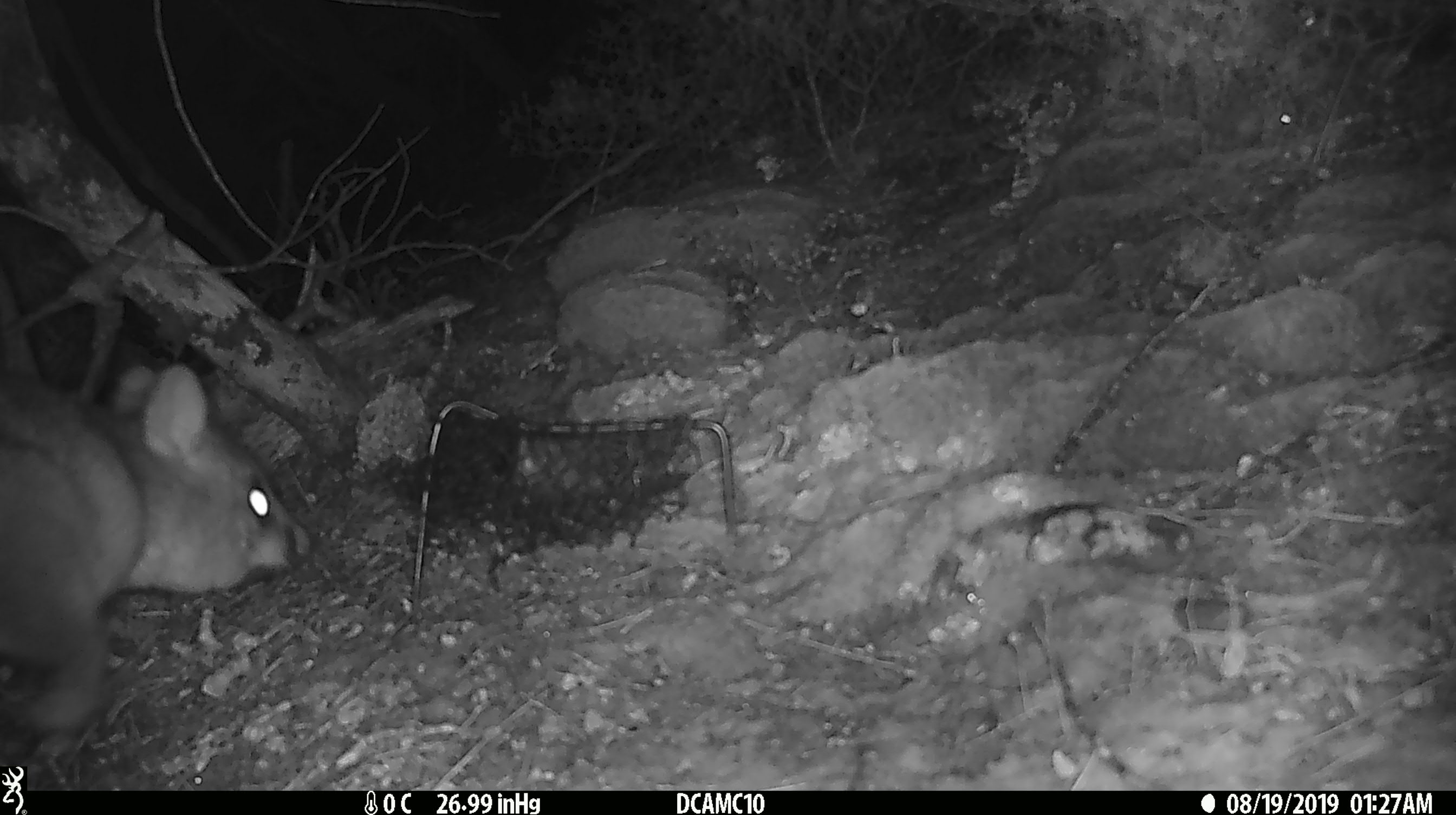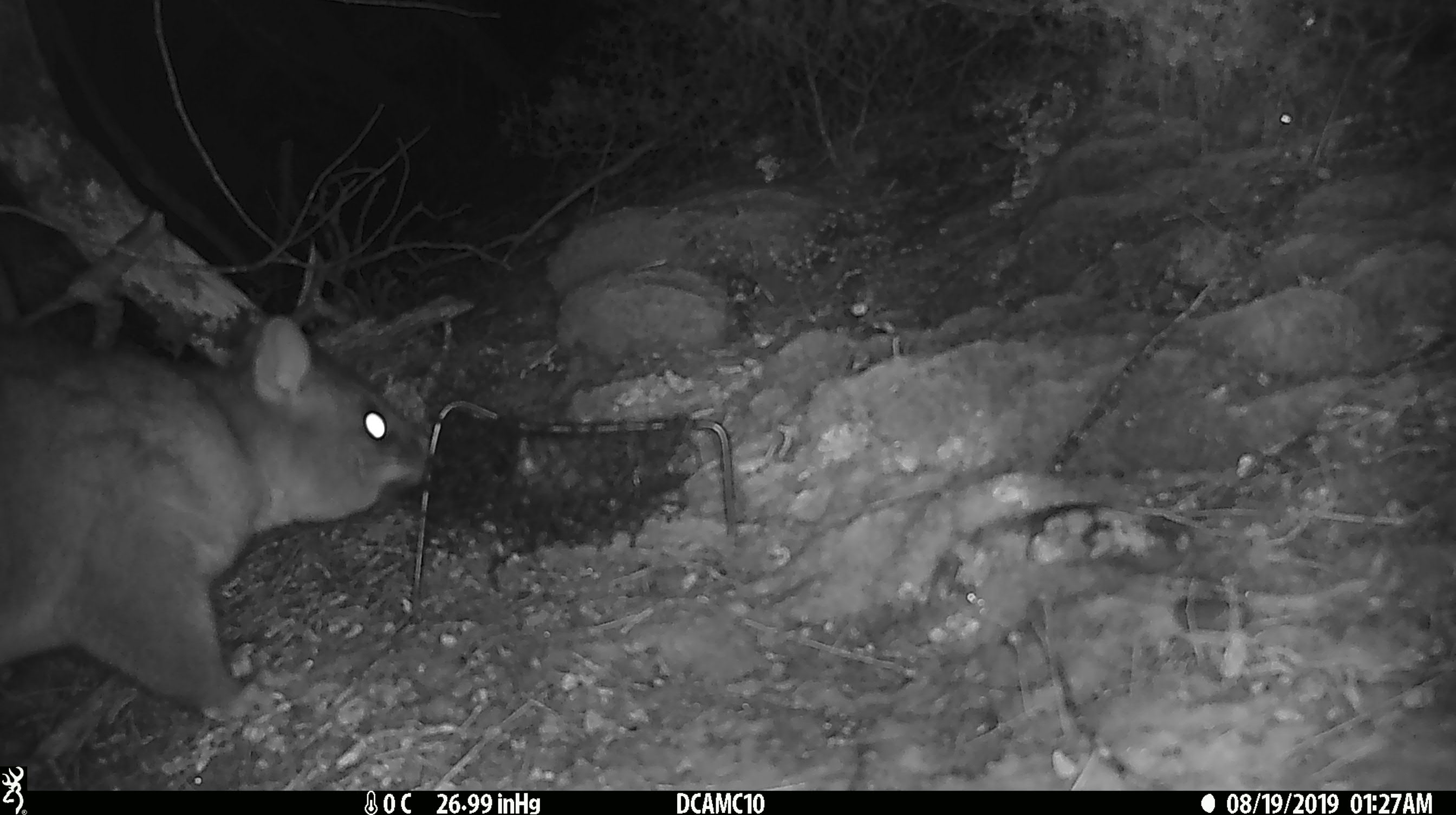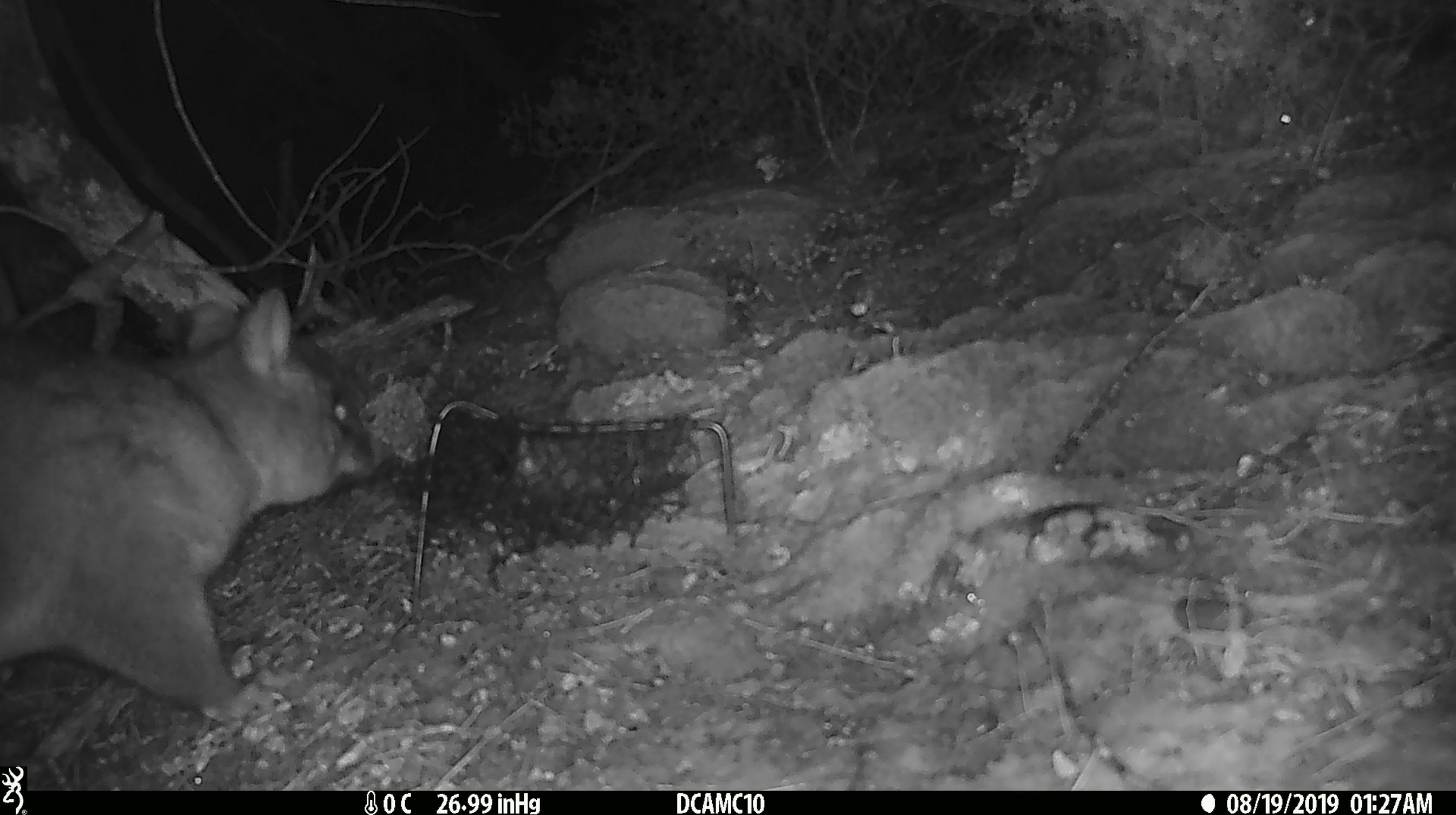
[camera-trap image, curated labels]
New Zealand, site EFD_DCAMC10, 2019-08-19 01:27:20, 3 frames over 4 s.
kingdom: Animalia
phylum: Chordata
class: Mammalia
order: Diprotodontia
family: Phalangeridae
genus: Trichosurus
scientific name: Trichosurus vulpecula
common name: common brushtail possum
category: possum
Possum (common brushtail possum) (Trichosurus vulpecula).